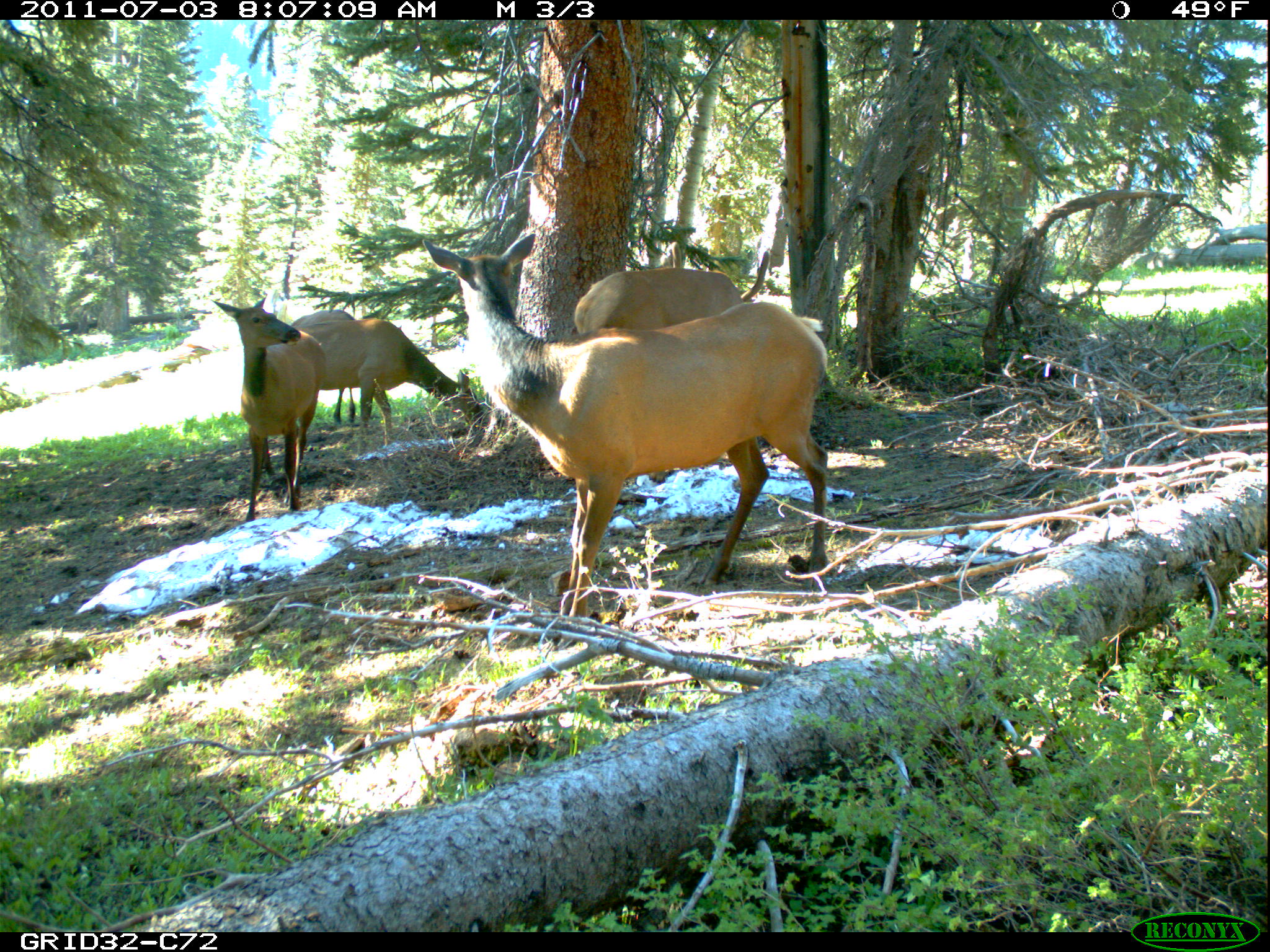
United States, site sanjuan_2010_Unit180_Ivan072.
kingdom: Animalia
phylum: Chordata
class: Mammalia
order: Artiodactyla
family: Cervidae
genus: Cervus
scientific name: Cervus elaphus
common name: red deer